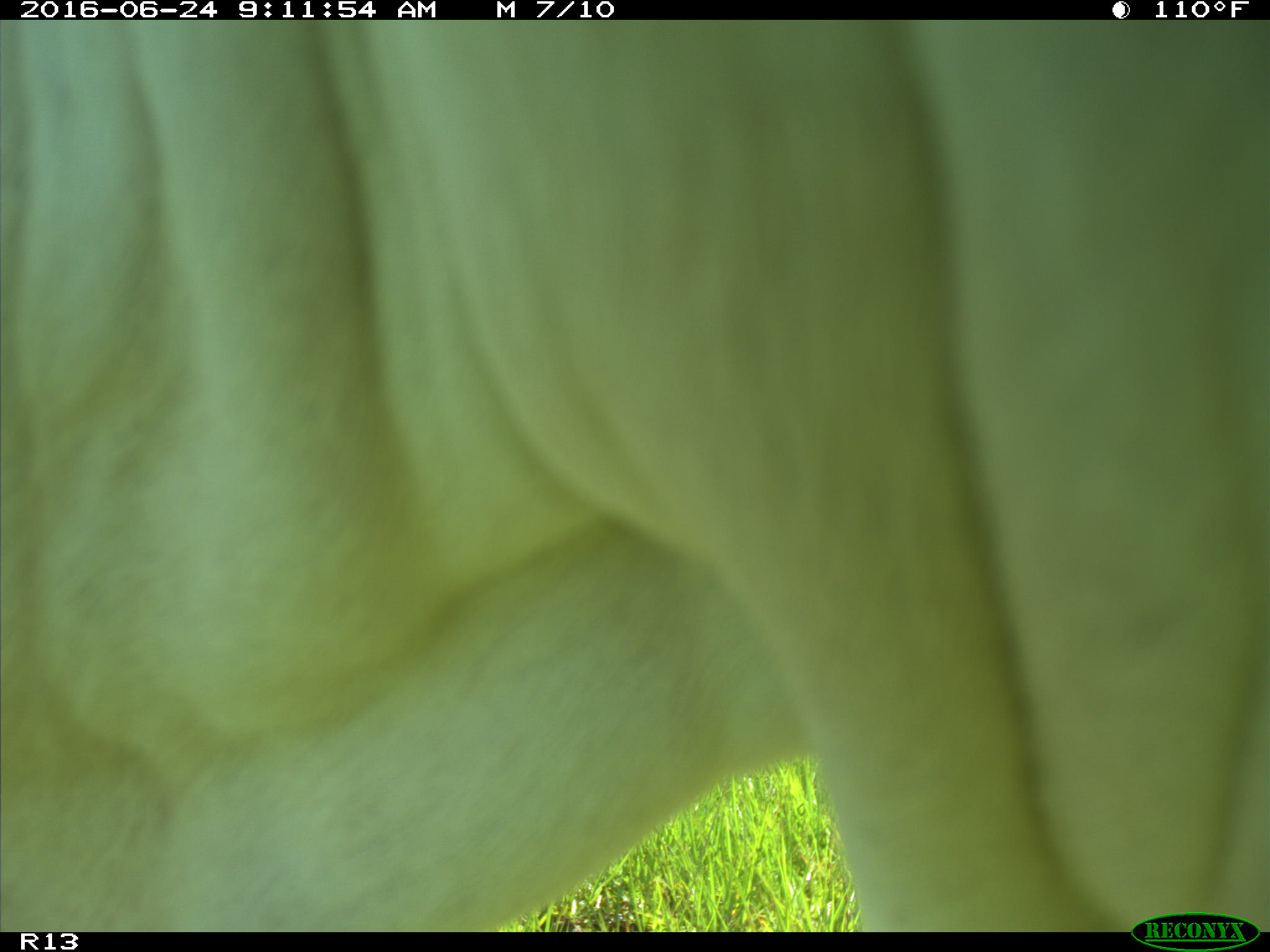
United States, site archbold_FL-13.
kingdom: Animalia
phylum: Chordata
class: Mammalia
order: Artiodactyla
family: Bovidae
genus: Bos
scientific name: Bos taurus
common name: domestic cow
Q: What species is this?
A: Bos taurus (domestic cow).